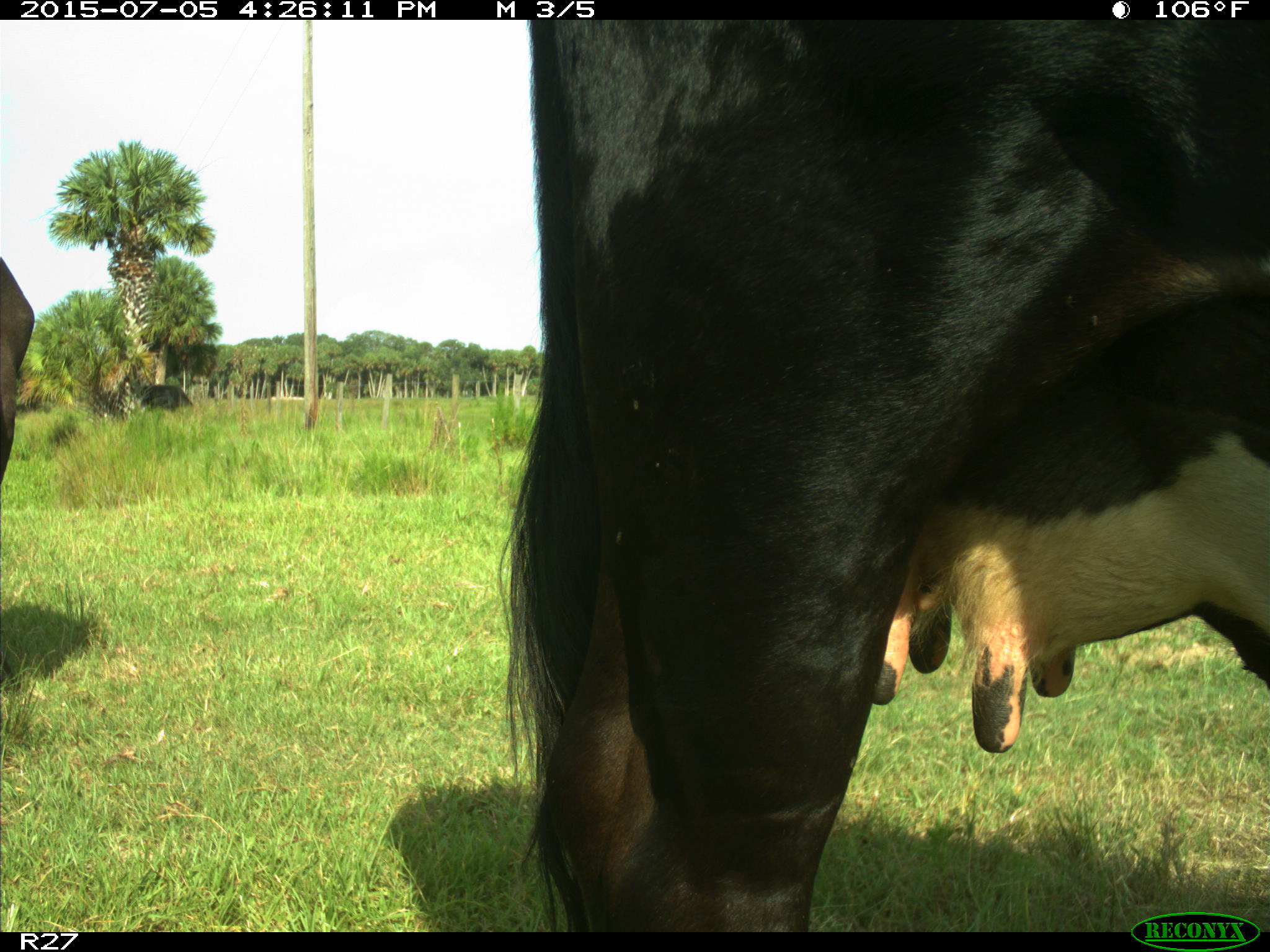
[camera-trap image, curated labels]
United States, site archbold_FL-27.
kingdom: Animalia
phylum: Chordata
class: Mammalia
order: Artiodactyla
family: Bovidae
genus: Bos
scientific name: Bos taurus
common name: domestic cow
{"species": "Bos taurus (domestic cow)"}